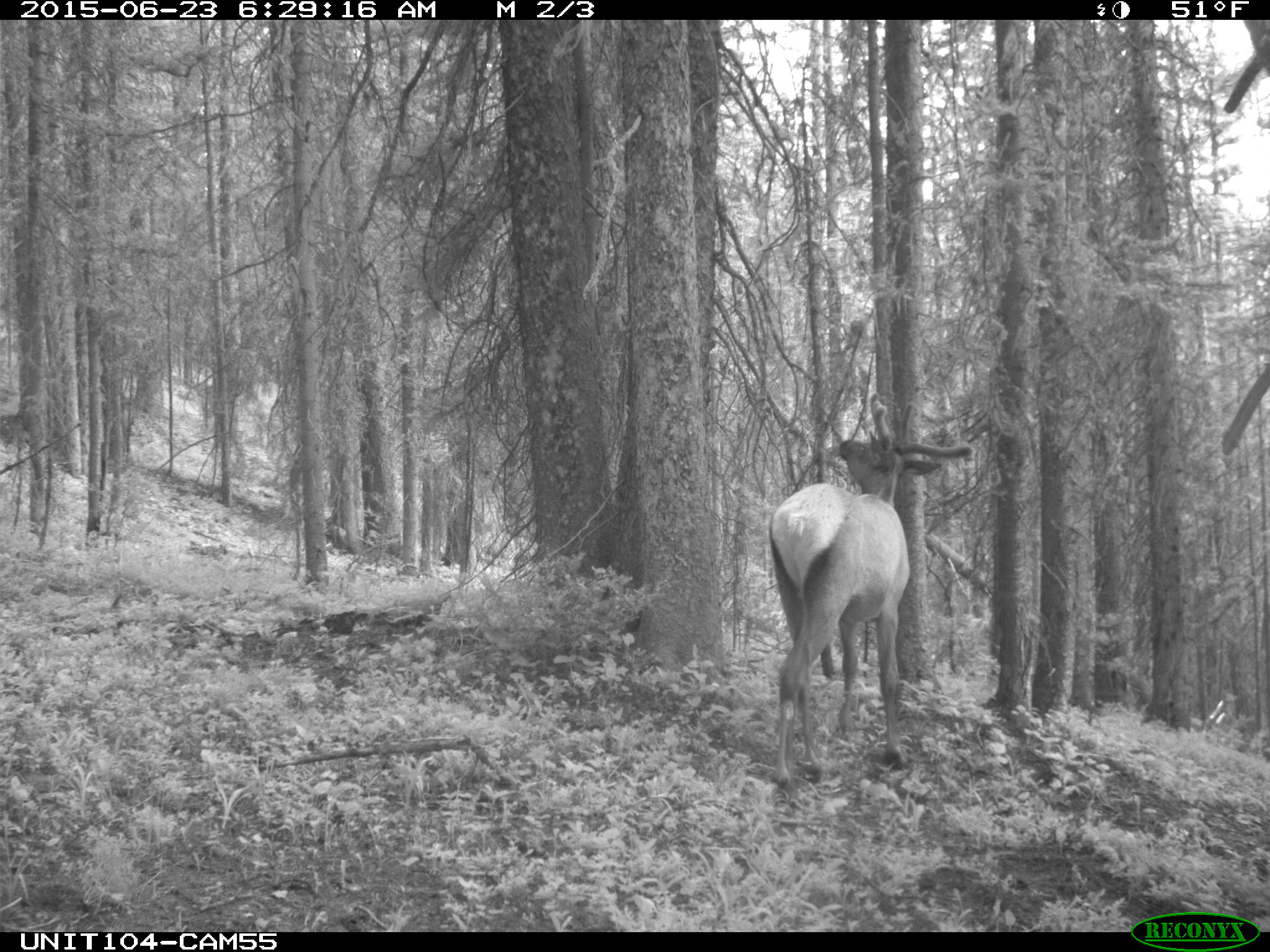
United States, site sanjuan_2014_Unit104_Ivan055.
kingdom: Animalia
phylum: Chordata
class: Mammalia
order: Artiodactyla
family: Cervidae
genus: Cervus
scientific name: Cervus elaphus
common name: red deer